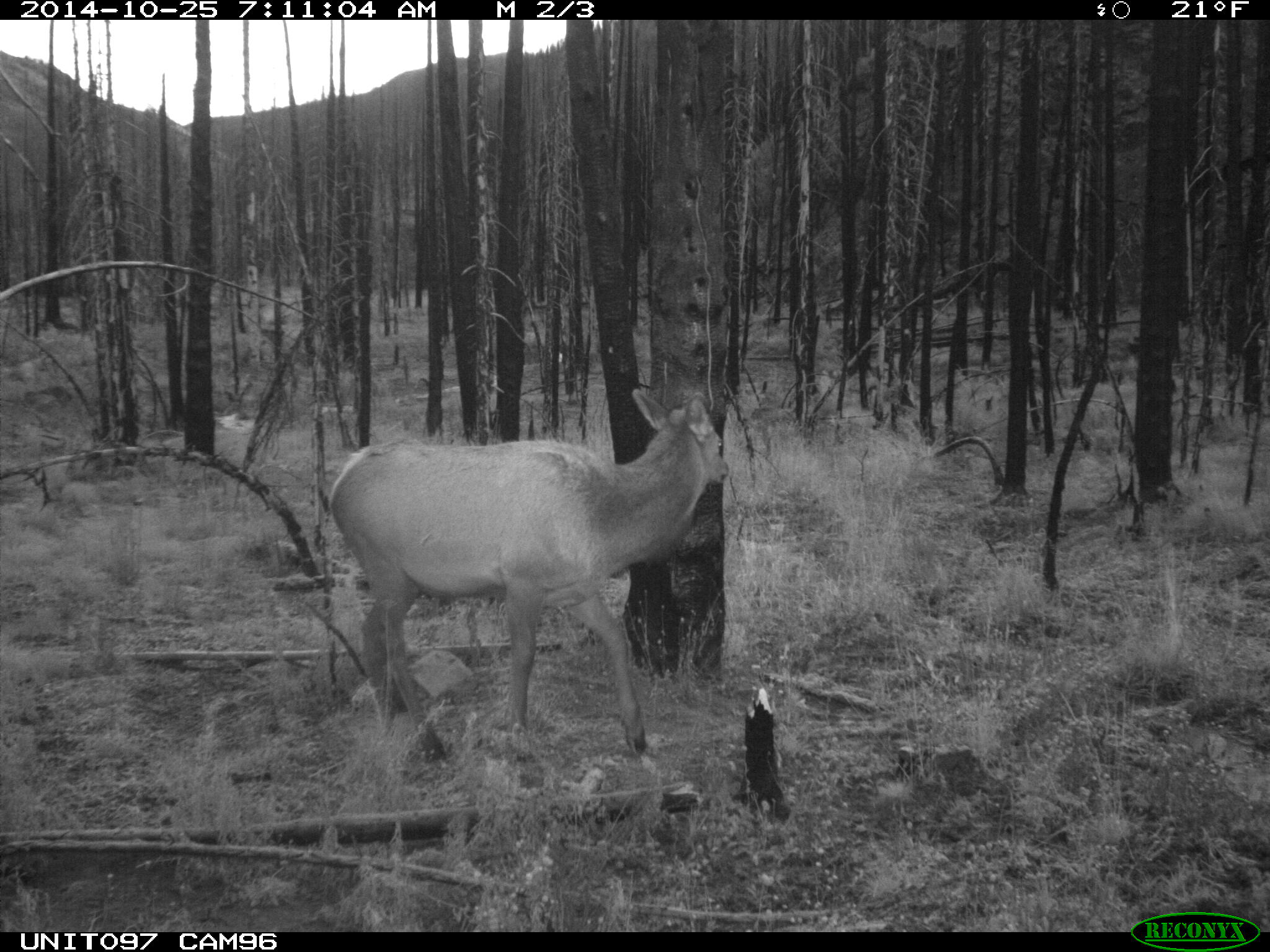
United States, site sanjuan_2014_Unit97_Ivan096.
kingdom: Animalia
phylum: Chordata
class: Mammalia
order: Artiodactyla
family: Cervidae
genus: Cervus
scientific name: Cervus elaphus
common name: red deer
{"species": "Cervus elaphus (red deer)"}